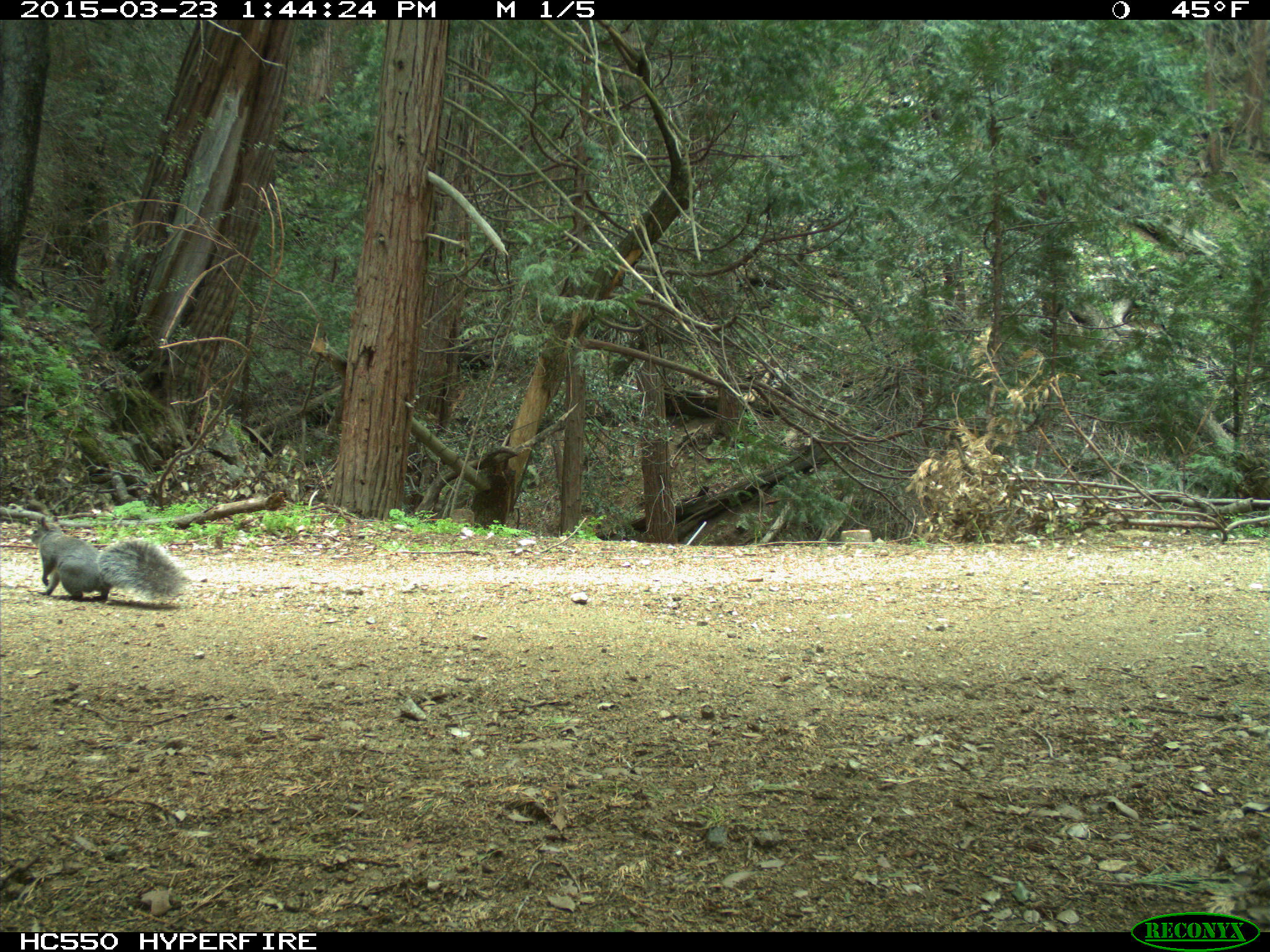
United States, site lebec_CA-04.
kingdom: Animalia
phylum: Chordata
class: Mammalia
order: Rodentia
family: Sciuridae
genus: Sciurus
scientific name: Sciurus carolinensis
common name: eastern gray squirrel